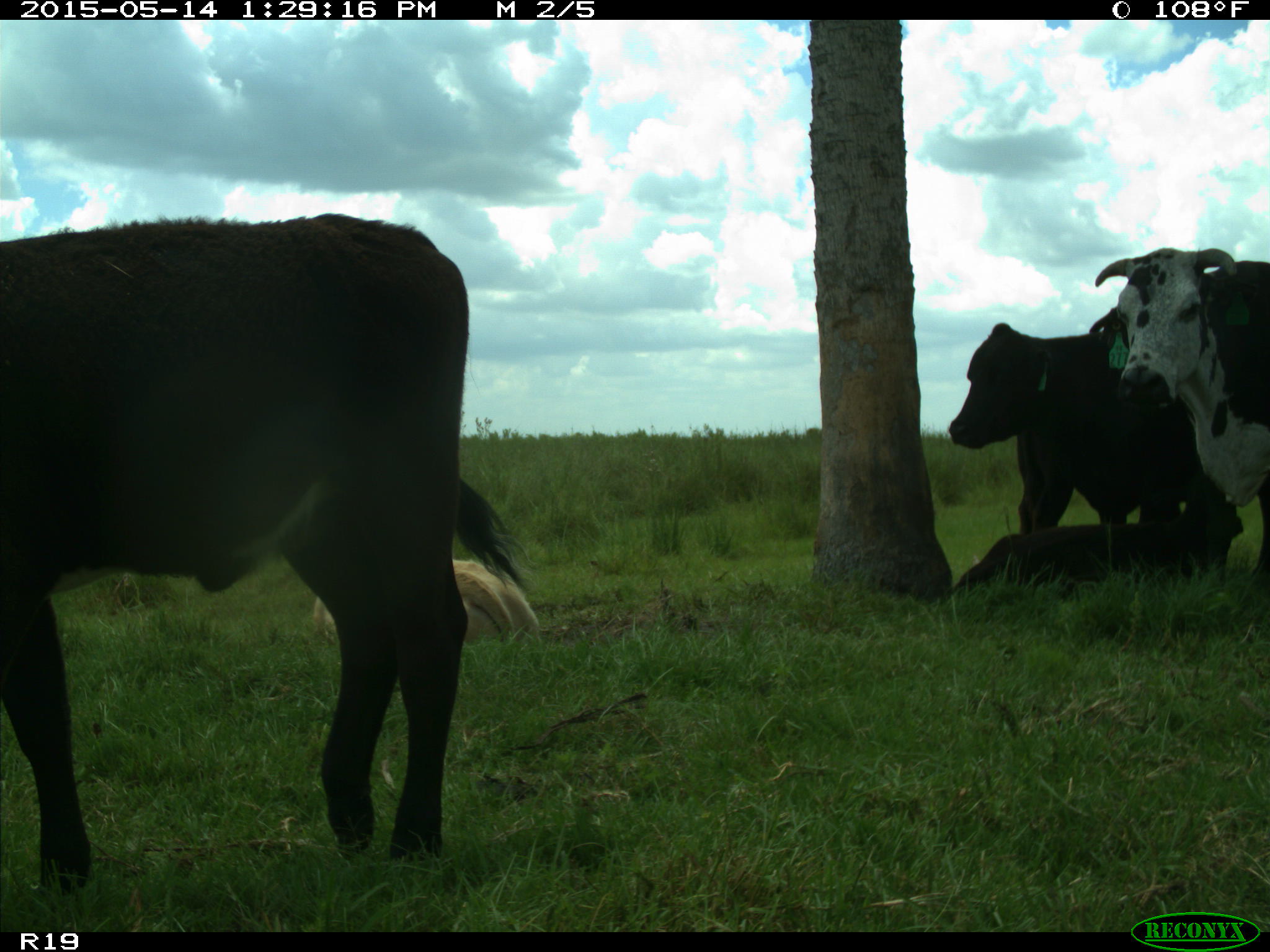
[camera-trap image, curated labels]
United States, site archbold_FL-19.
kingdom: Animalia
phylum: Chordata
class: Mammalia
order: Artiodactyla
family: Bovidae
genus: Bos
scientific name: Bos taurus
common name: domestic cow